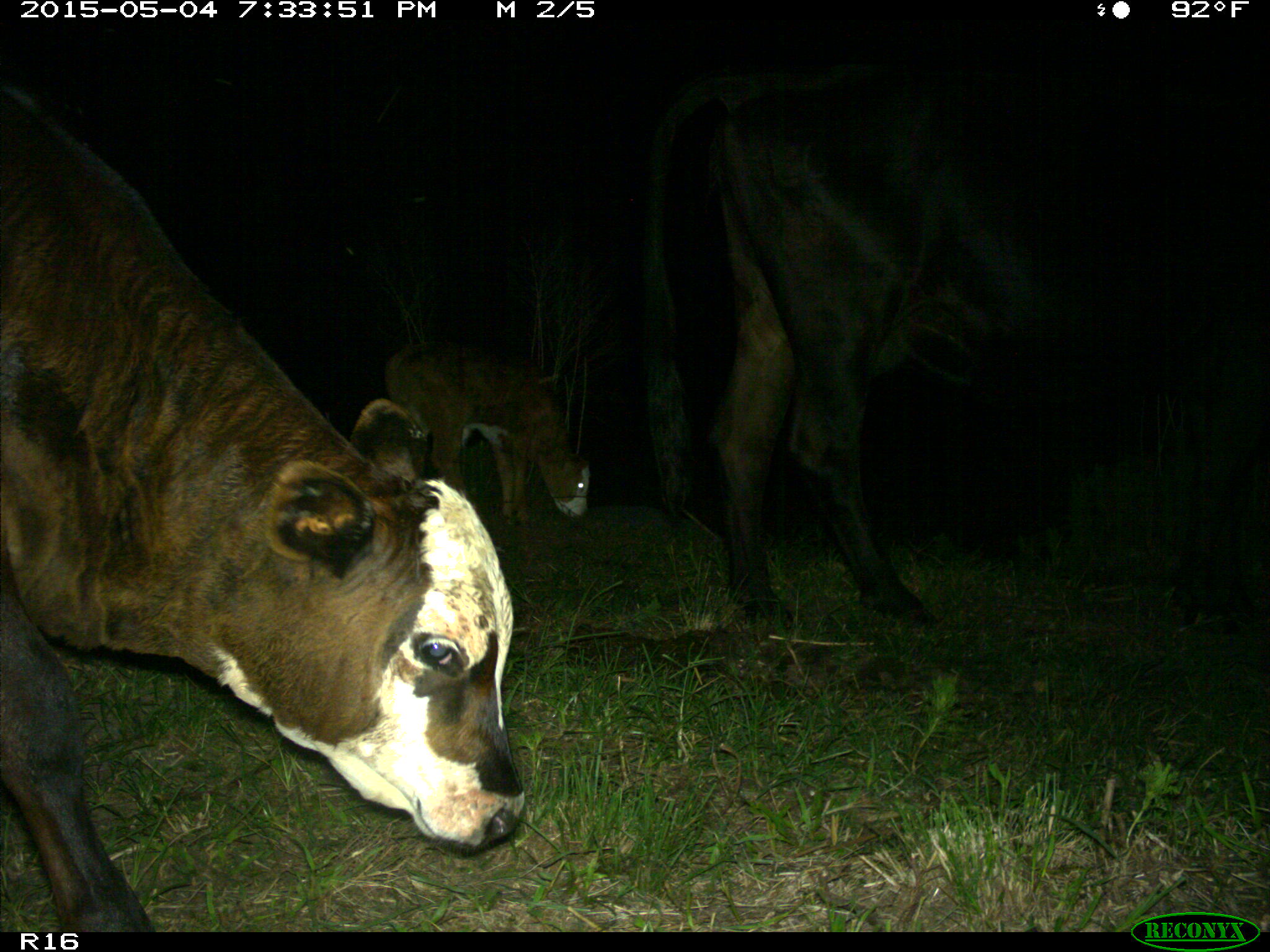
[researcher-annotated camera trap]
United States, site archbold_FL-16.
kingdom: Animalia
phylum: Chordata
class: Mammalia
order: Artiodactyla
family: Bovidae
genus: Bos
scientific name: Bos taurus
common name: domestic cow